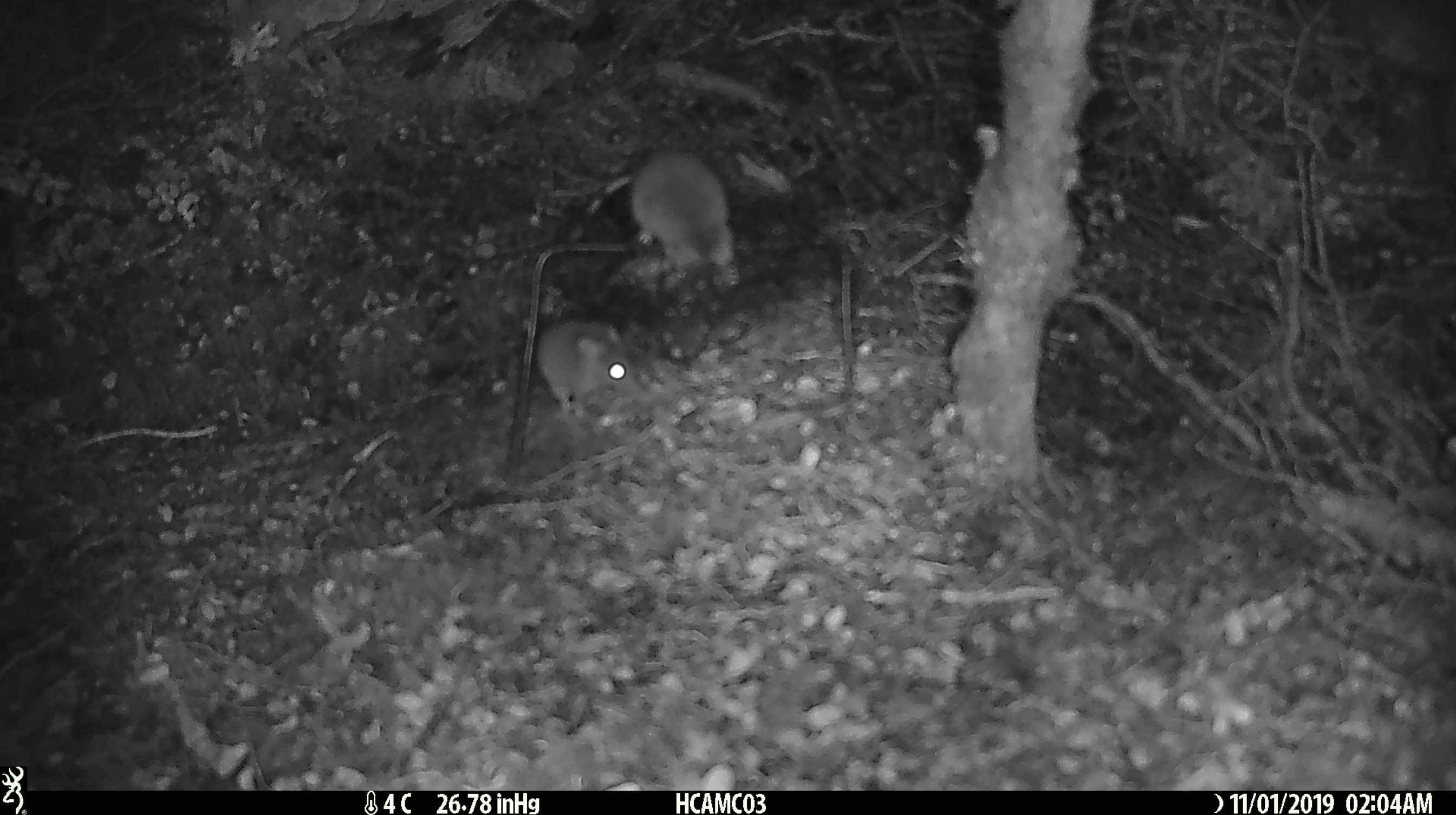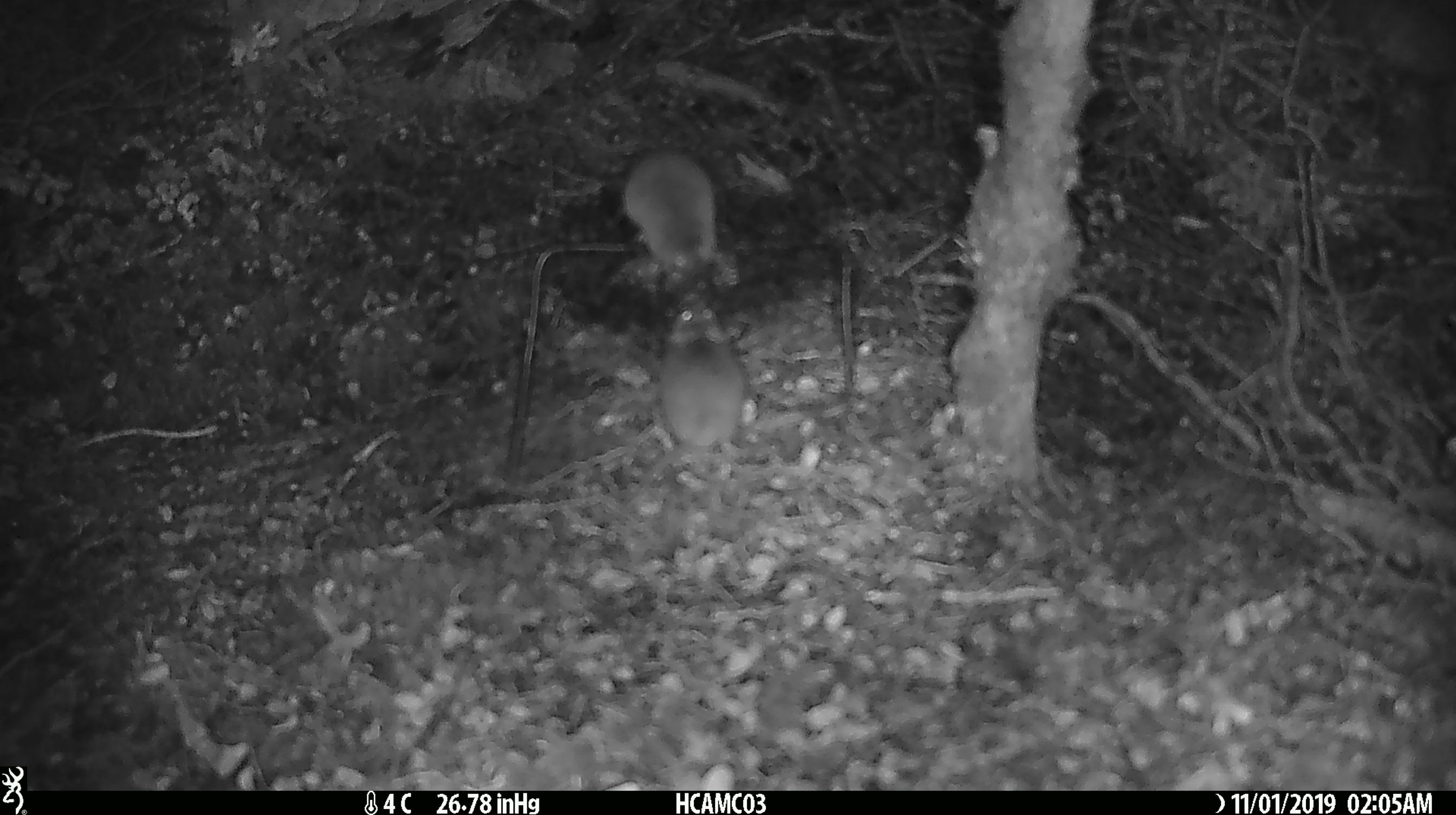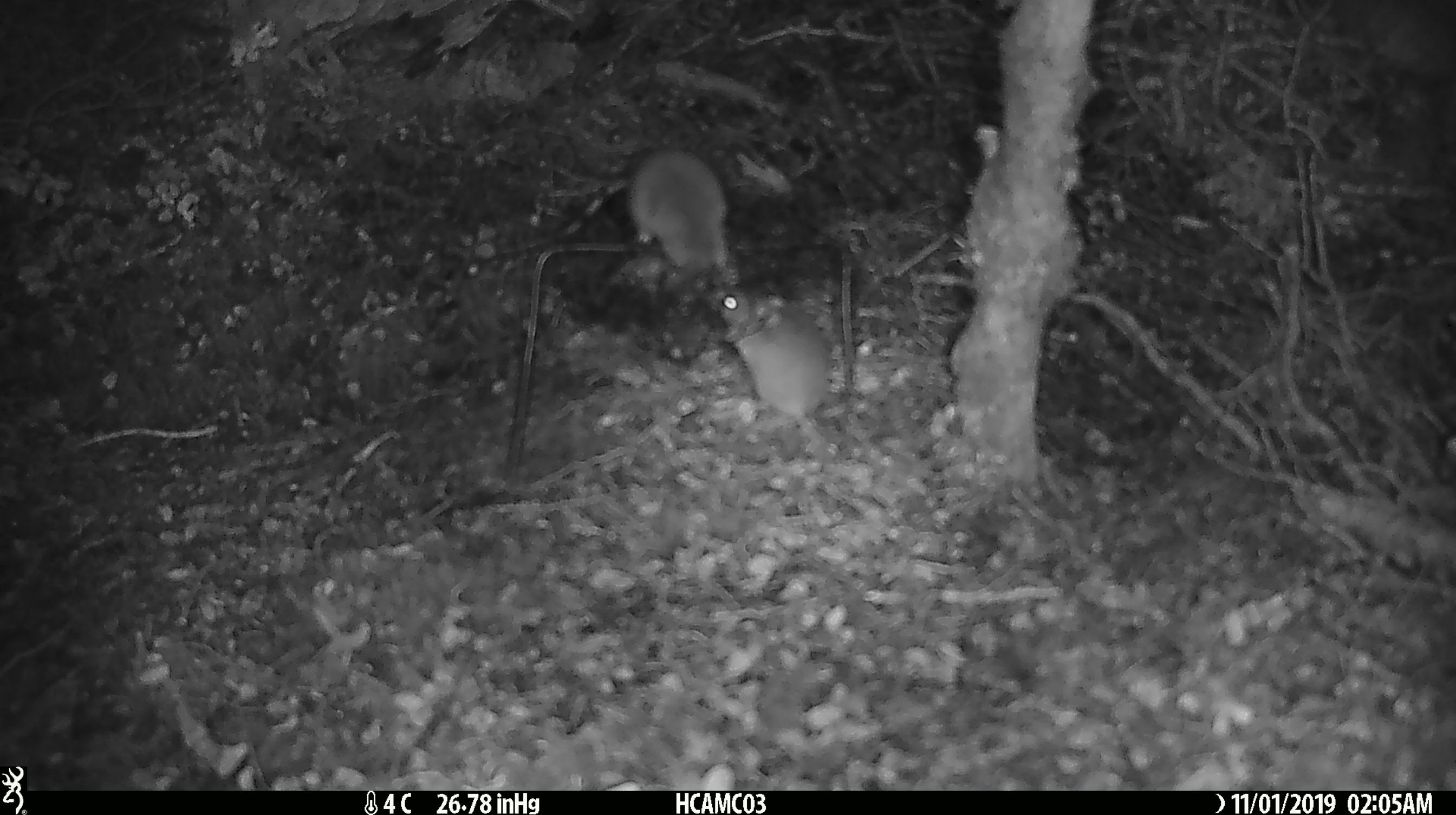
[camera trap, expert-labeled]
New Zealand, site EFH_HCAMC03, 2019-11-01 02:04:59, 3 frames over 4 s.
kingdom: Animalia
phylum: Chordata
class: Mammalia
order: Rodentia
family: Muridae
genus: Mus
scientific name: Mus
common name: mouse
Mouse (Mus).